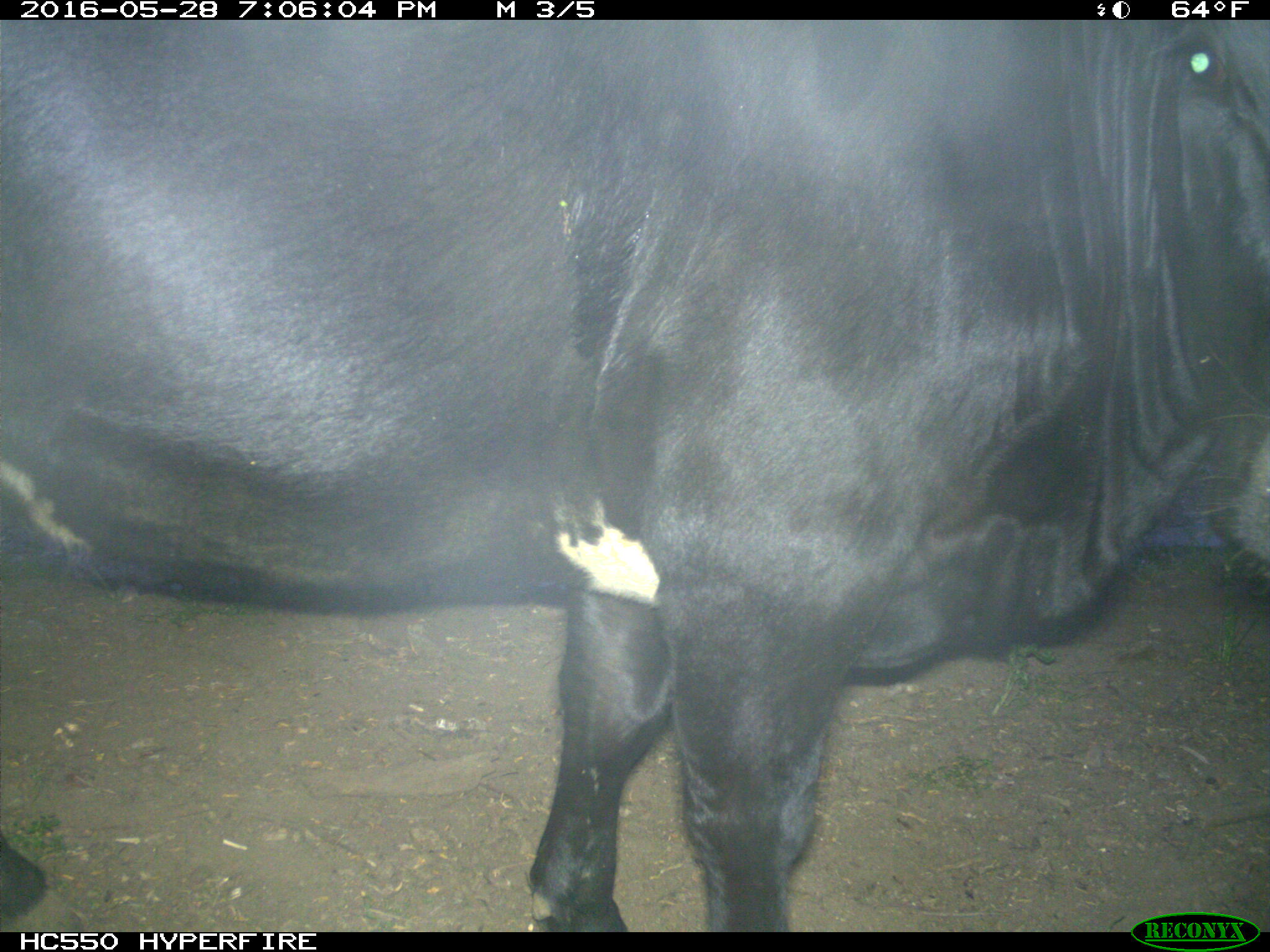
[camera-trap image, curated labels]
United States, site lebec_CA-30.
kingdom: Animalia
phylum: Chordata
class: Mammalia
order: Artiodactyla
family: Bovidae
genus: Bos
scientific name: Bos taurus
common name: domestic cow